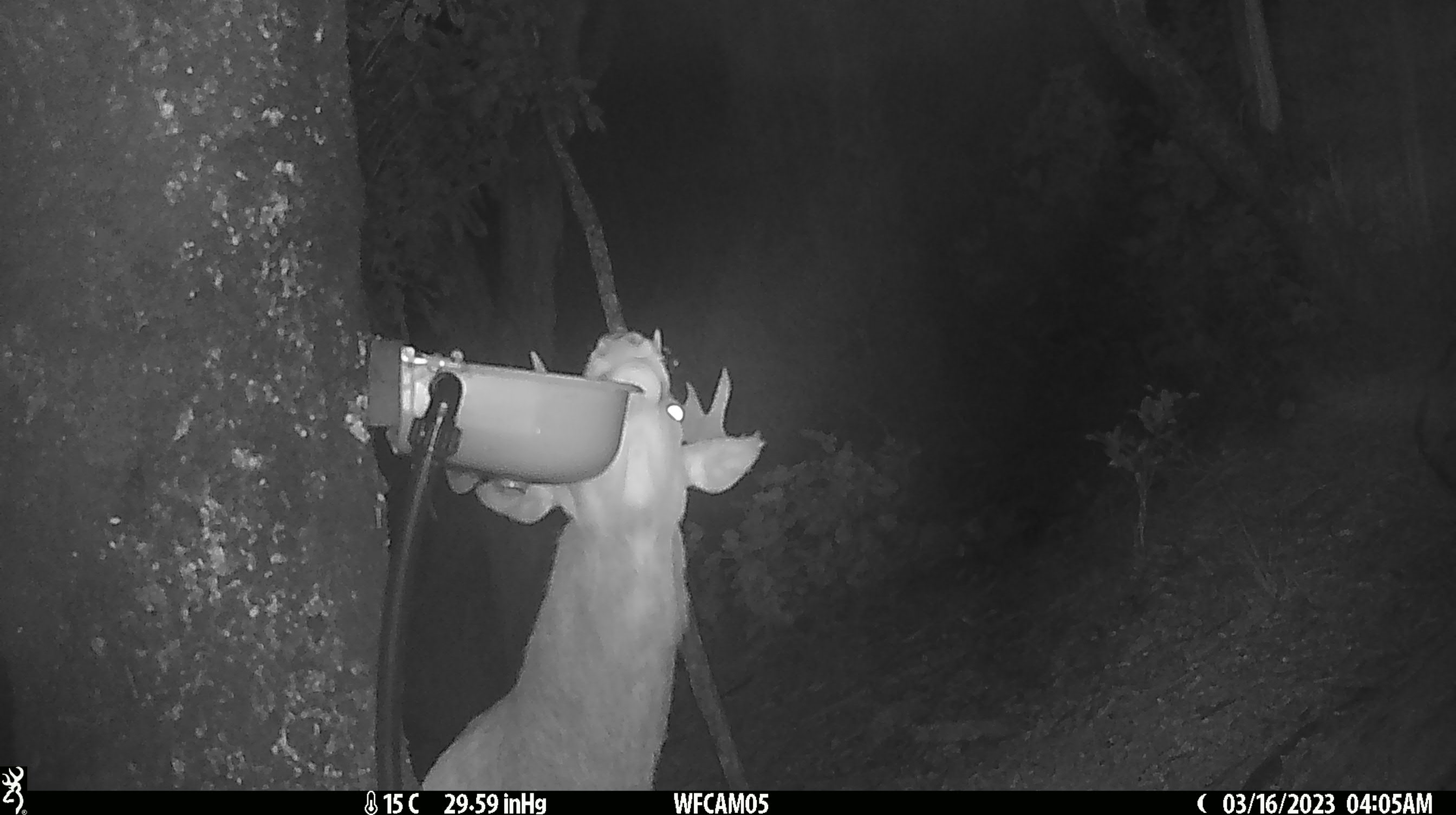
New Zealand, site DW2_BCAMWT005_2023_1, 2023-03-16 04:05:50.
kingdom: Animalia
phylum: Chordata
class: Mammalia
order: Artiodactyla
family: Cervidae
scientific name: Cervidae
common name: deer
Deer (Cervidae).